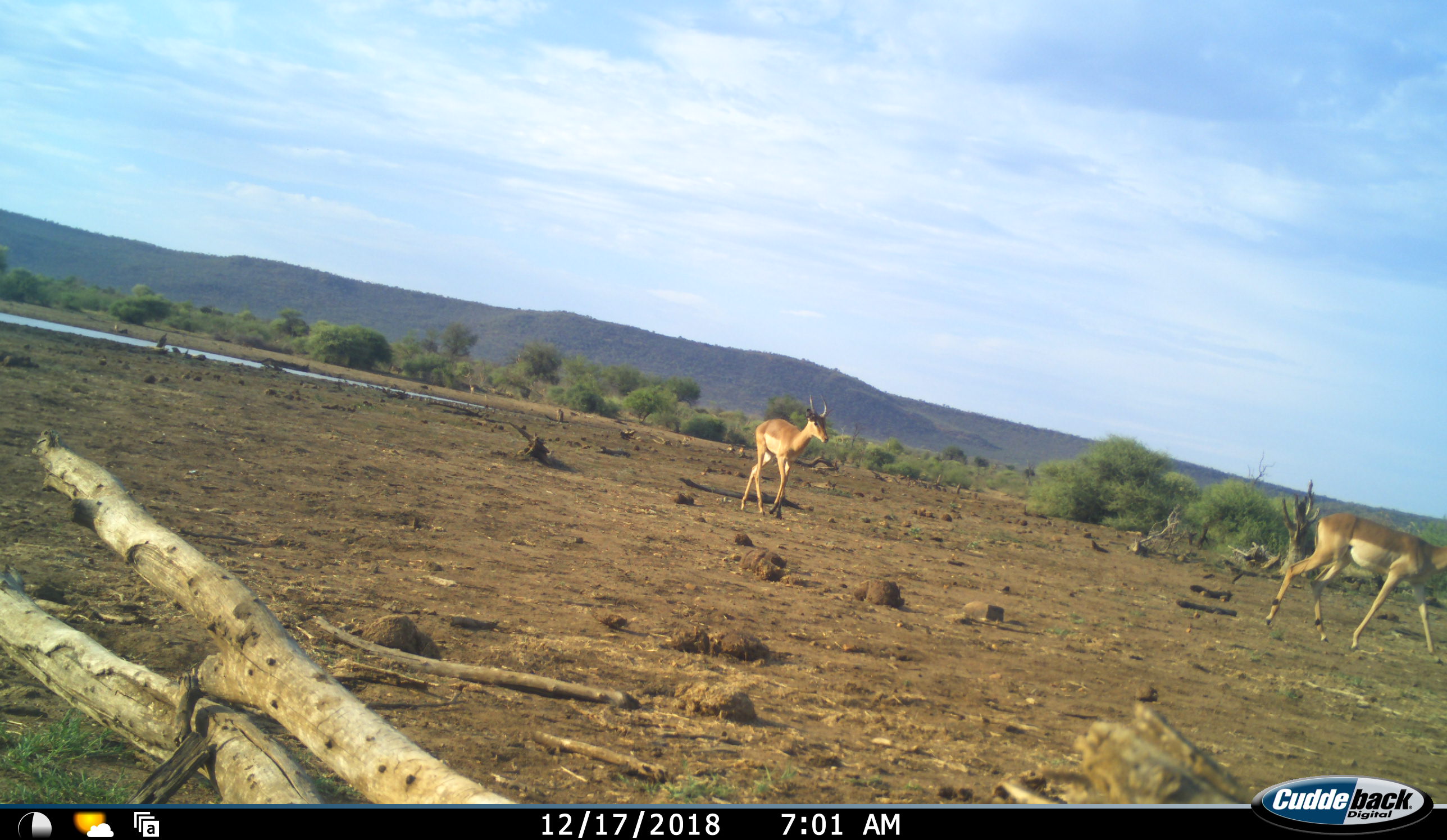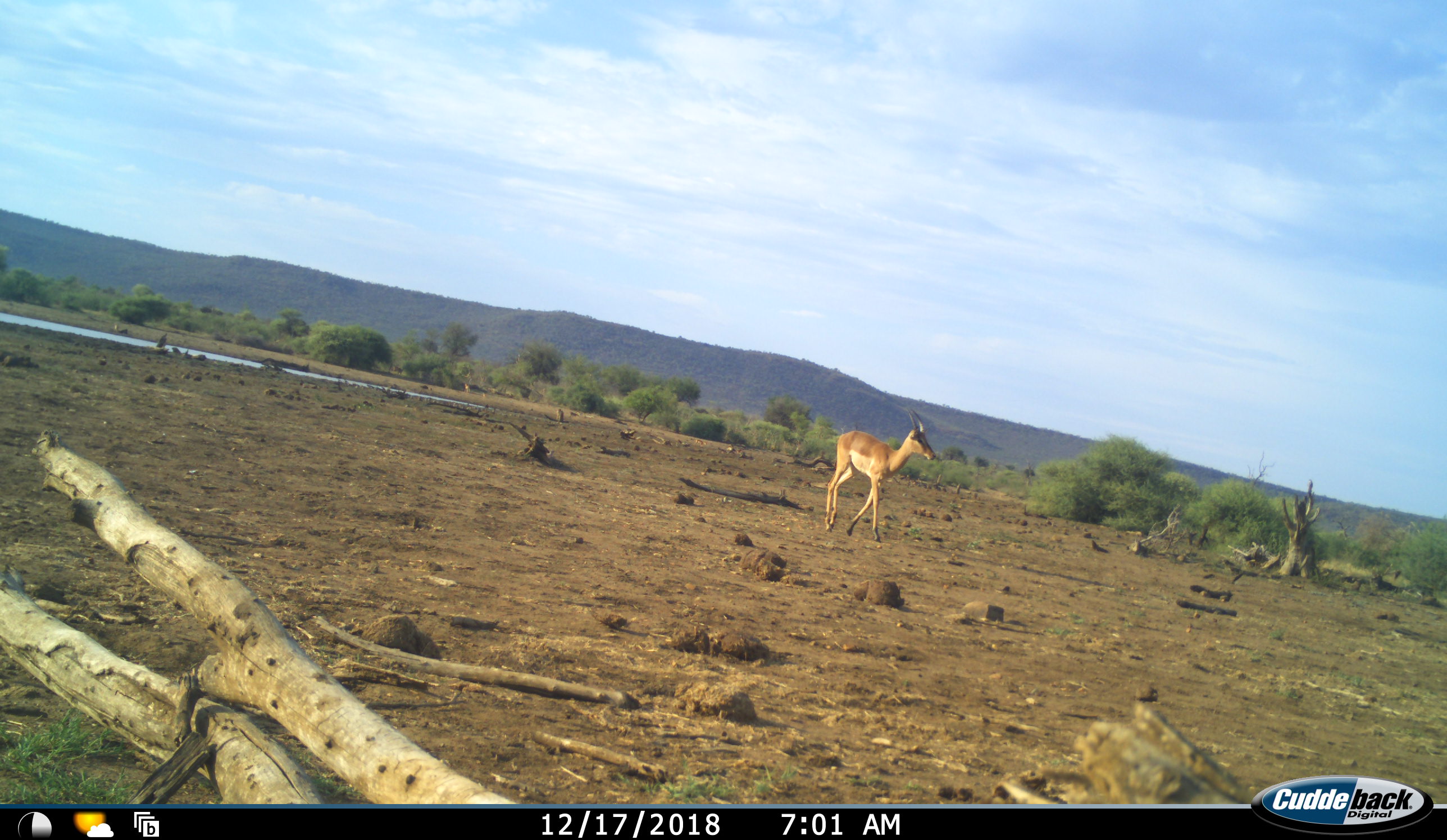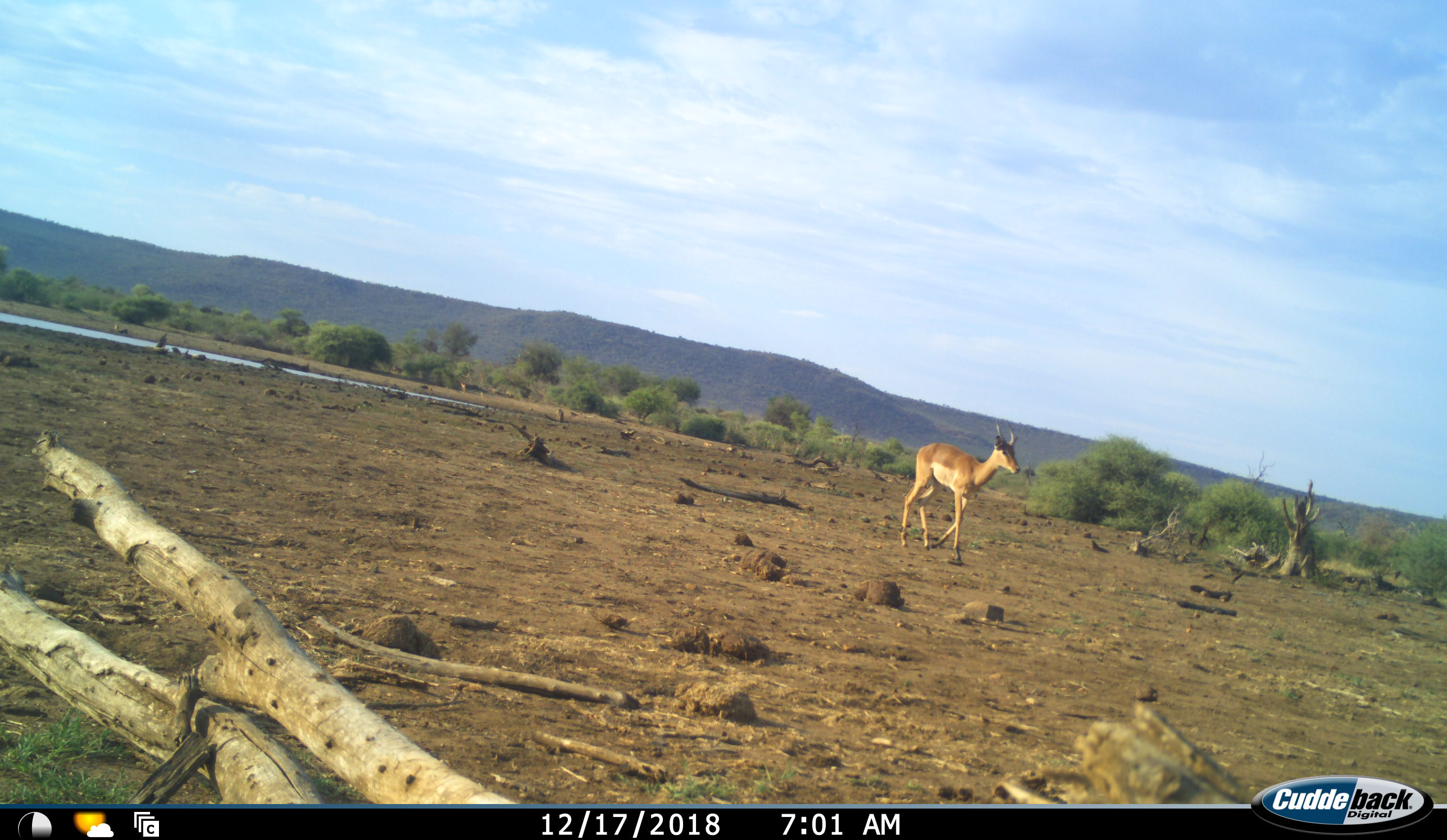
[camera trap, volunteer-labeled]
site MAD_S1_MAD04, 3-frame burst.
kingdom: Animalia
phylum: Chordata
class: Mammalia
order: Artiodactyla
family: Bovidae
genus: Aepyceros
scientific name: Aepyceros melampus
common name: impala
Impala (Aepyceros melampus), count 2. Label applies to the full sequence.